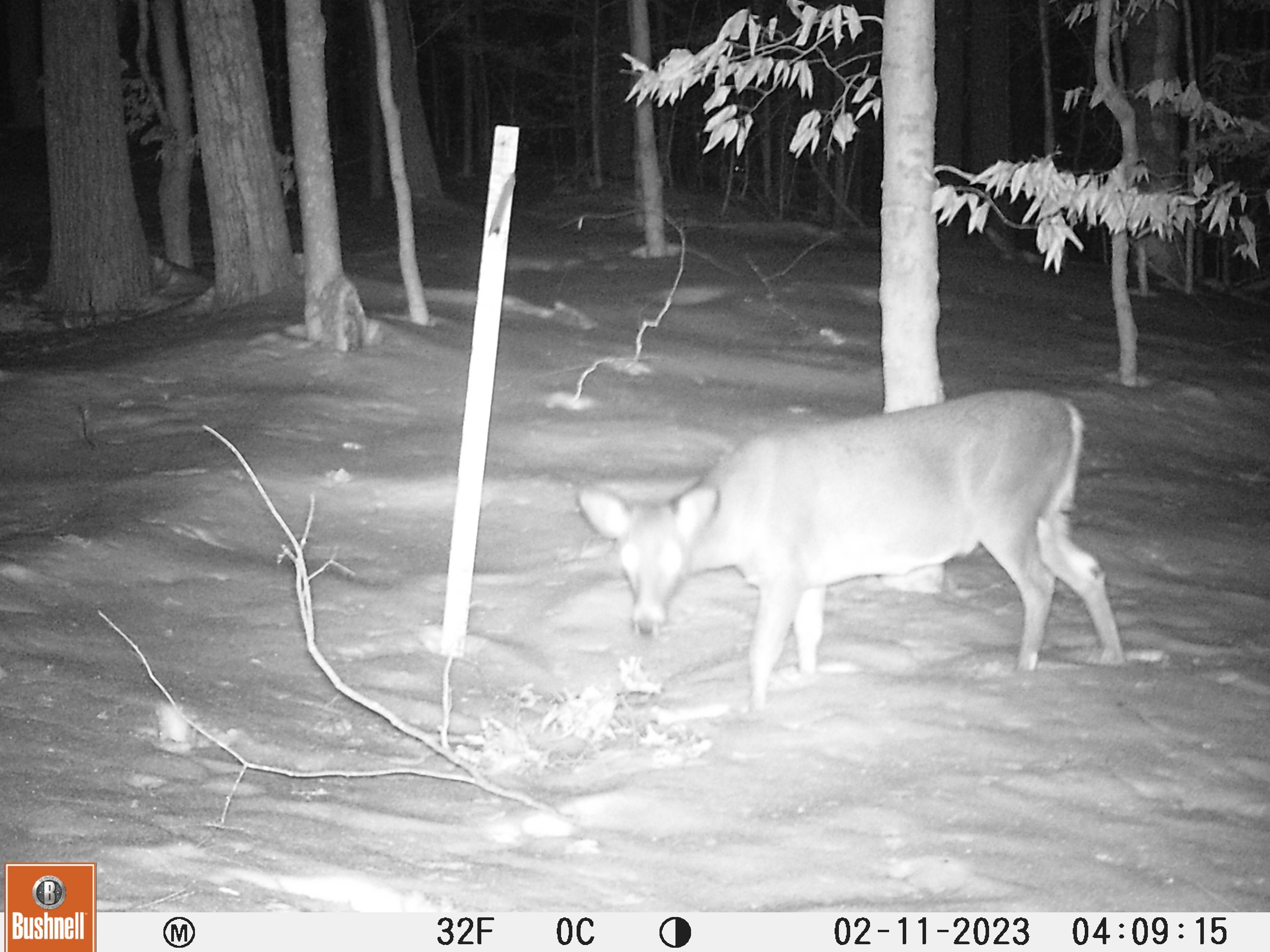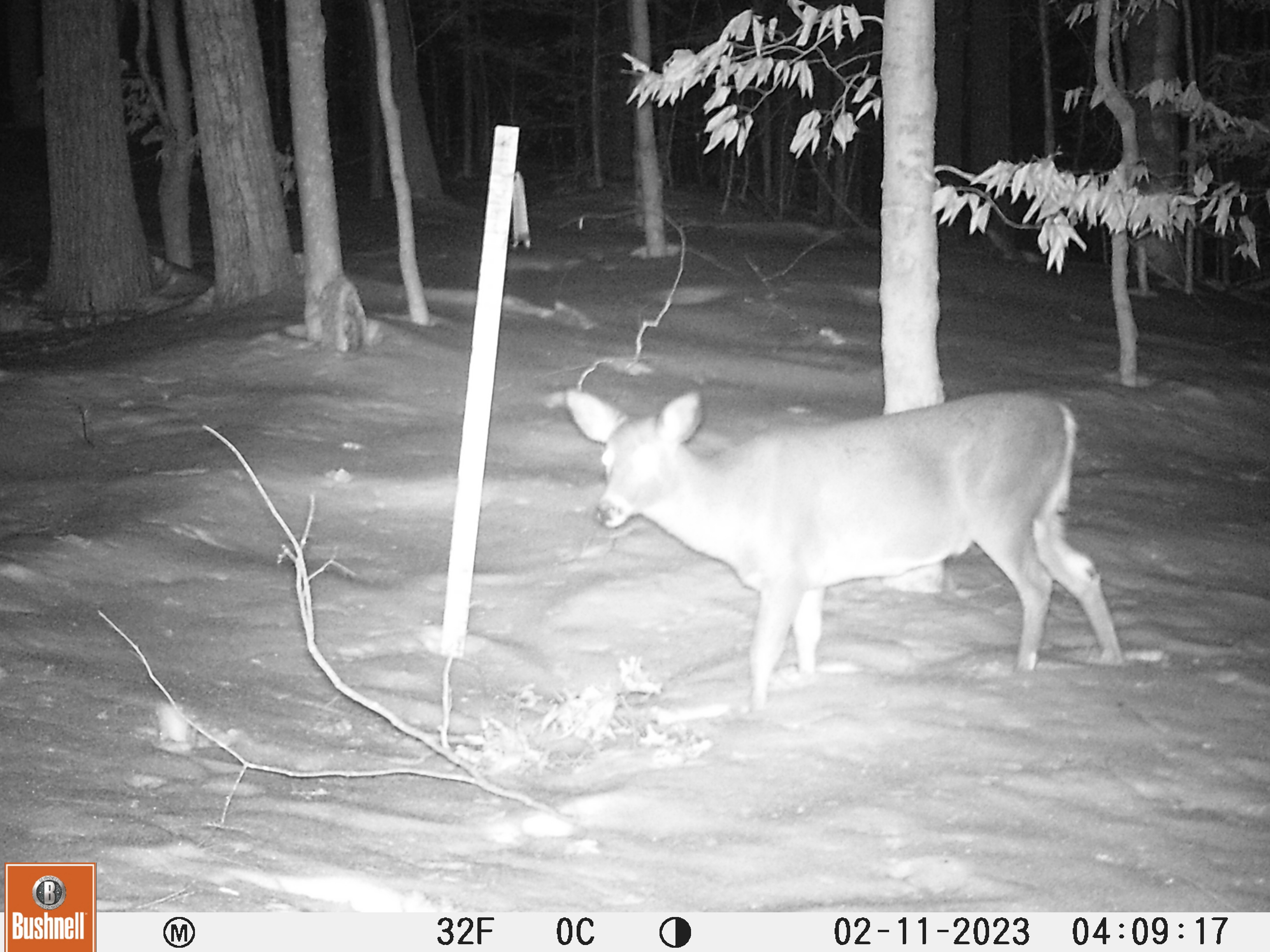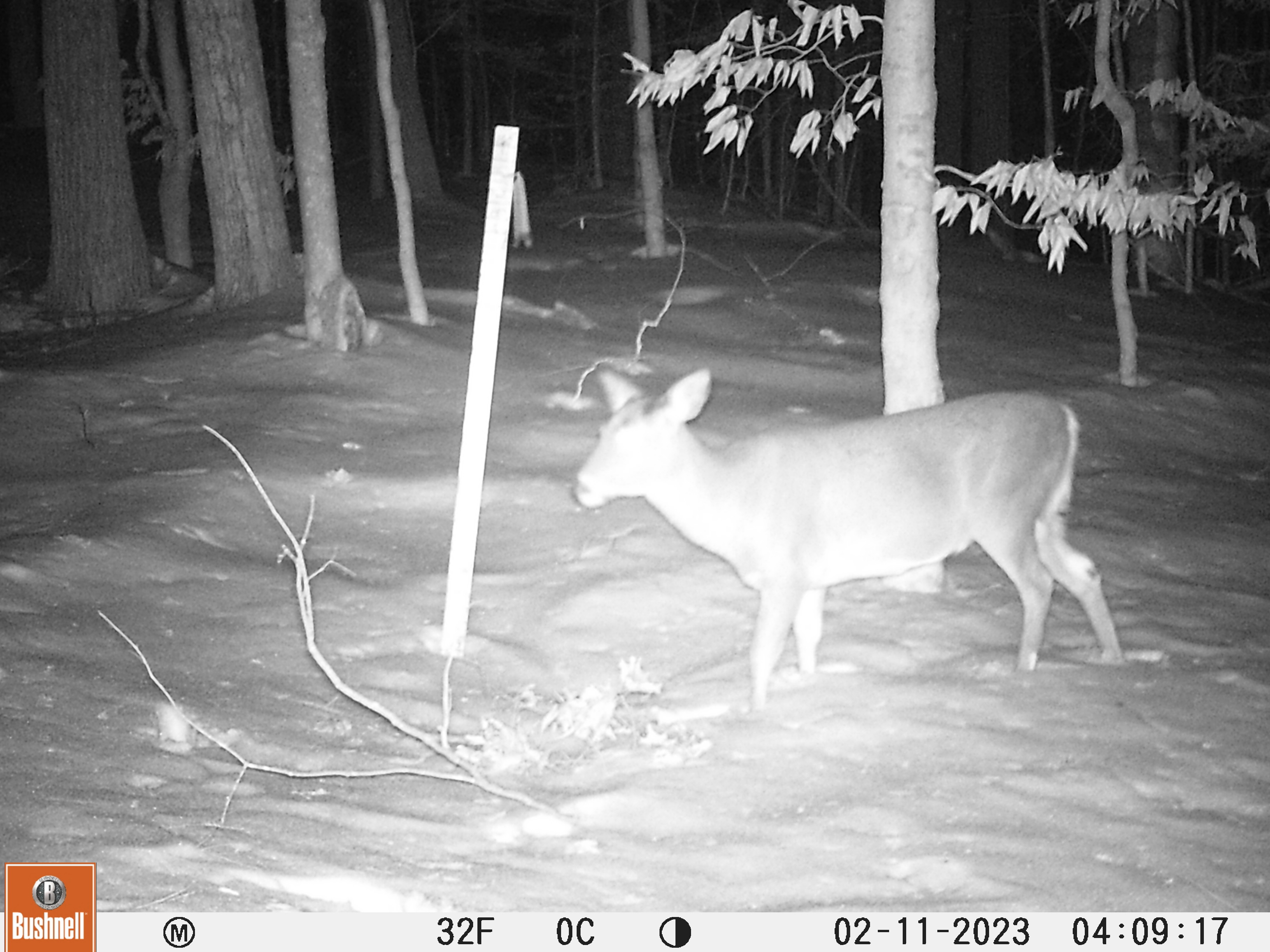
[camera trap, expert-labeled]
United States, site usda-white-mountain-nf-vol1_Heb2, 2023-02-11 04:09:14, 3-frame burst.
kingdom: Animalia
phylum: Chordata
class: Mammalia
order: Artiodactyla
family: Cervidae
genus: Odocoileus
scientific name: Odocoileus virginianus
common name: white-tailed deer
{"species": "white-tailed deer (Odocoileus virginianus)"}